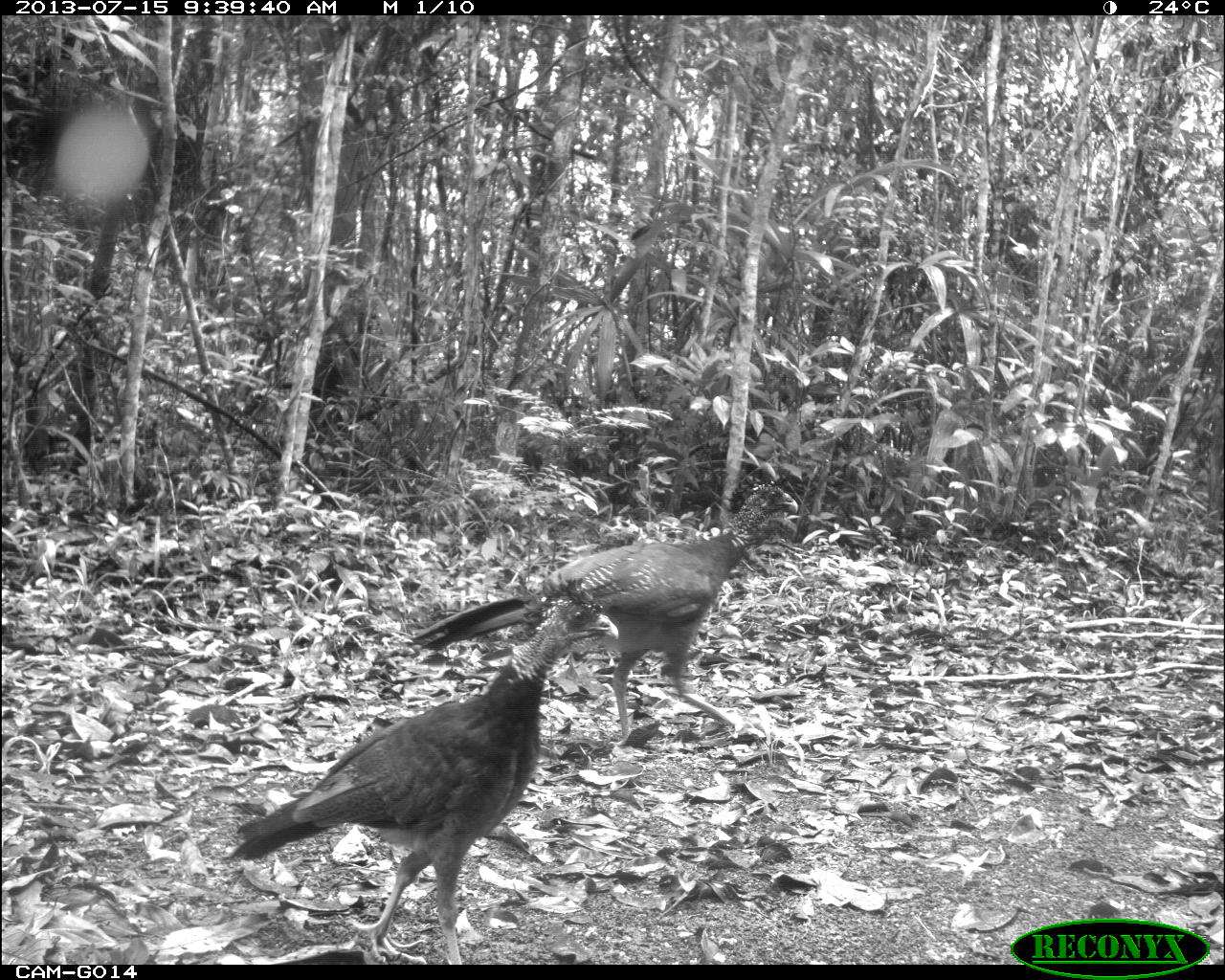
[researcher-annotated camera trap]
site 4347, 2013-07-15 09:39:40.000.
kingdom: Animalia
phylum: Chordata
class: Aves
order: Galliformes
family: Cracidae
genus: Crax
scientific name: Crax rubra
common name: great curassow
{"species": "Crax rubra (great curassow)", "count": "2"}